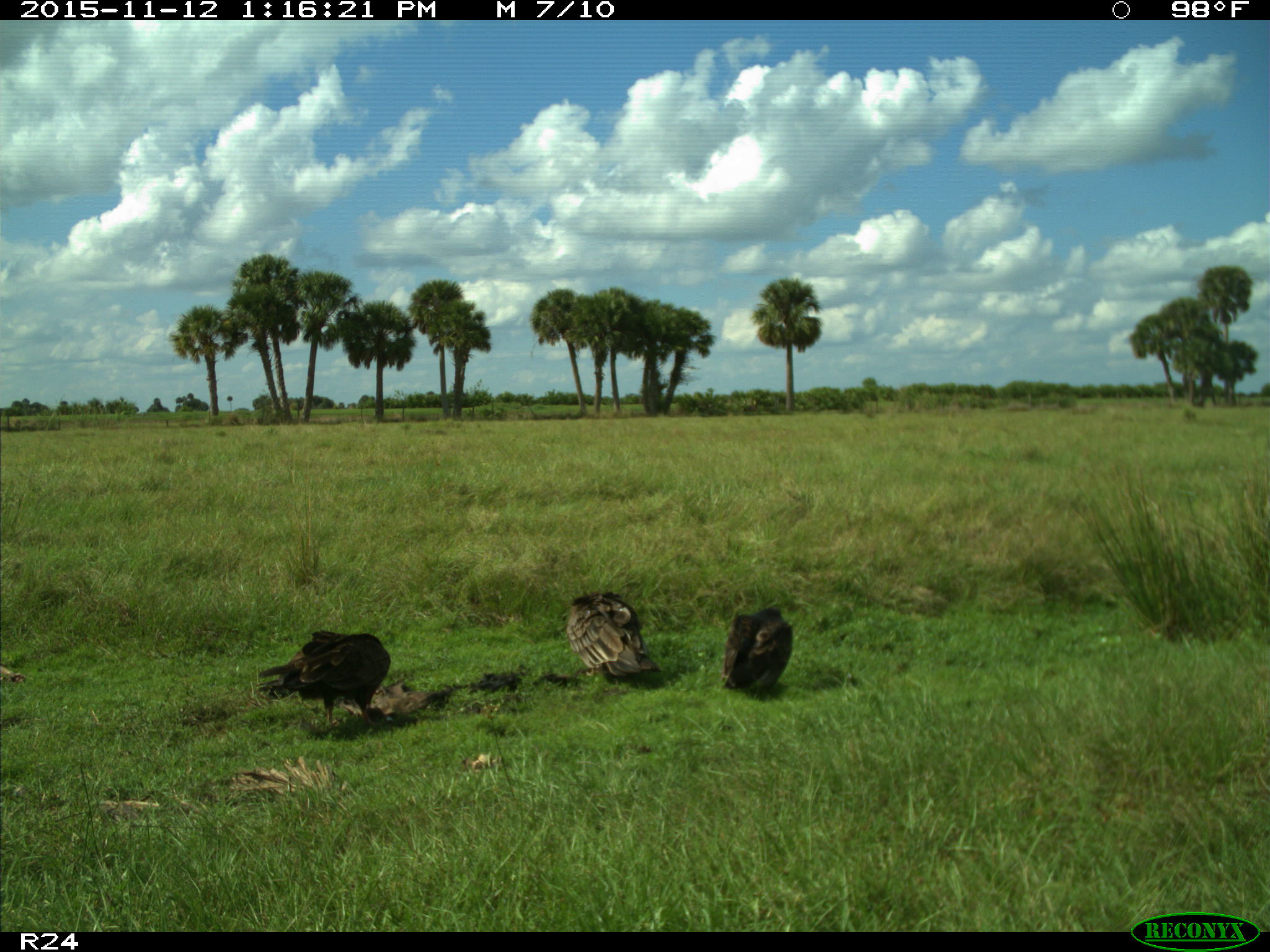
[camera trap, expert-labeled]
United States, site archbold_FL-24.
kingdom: Animalia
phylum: Chordata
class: Aves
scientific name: Aves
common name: birds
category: unidentified bird